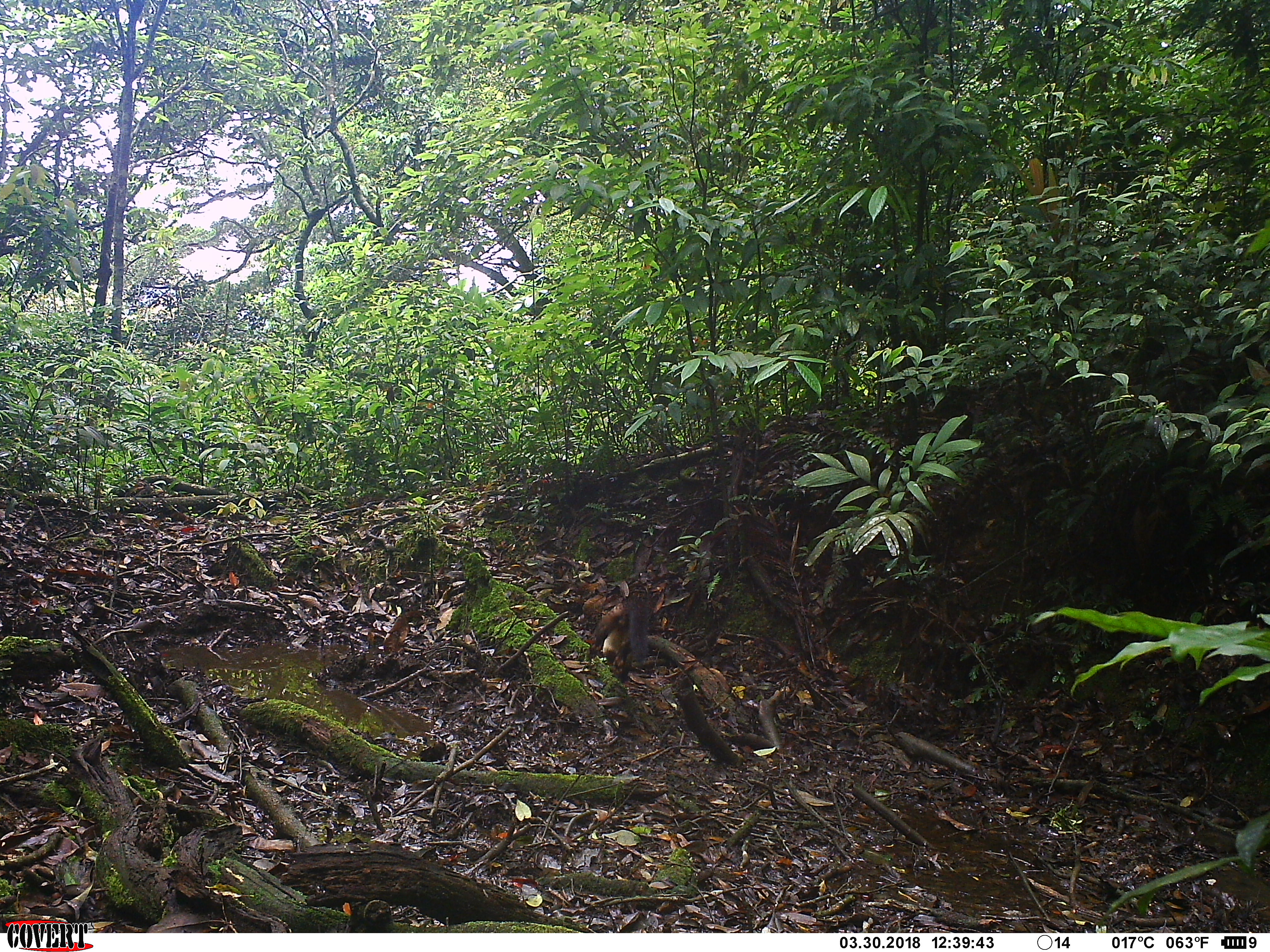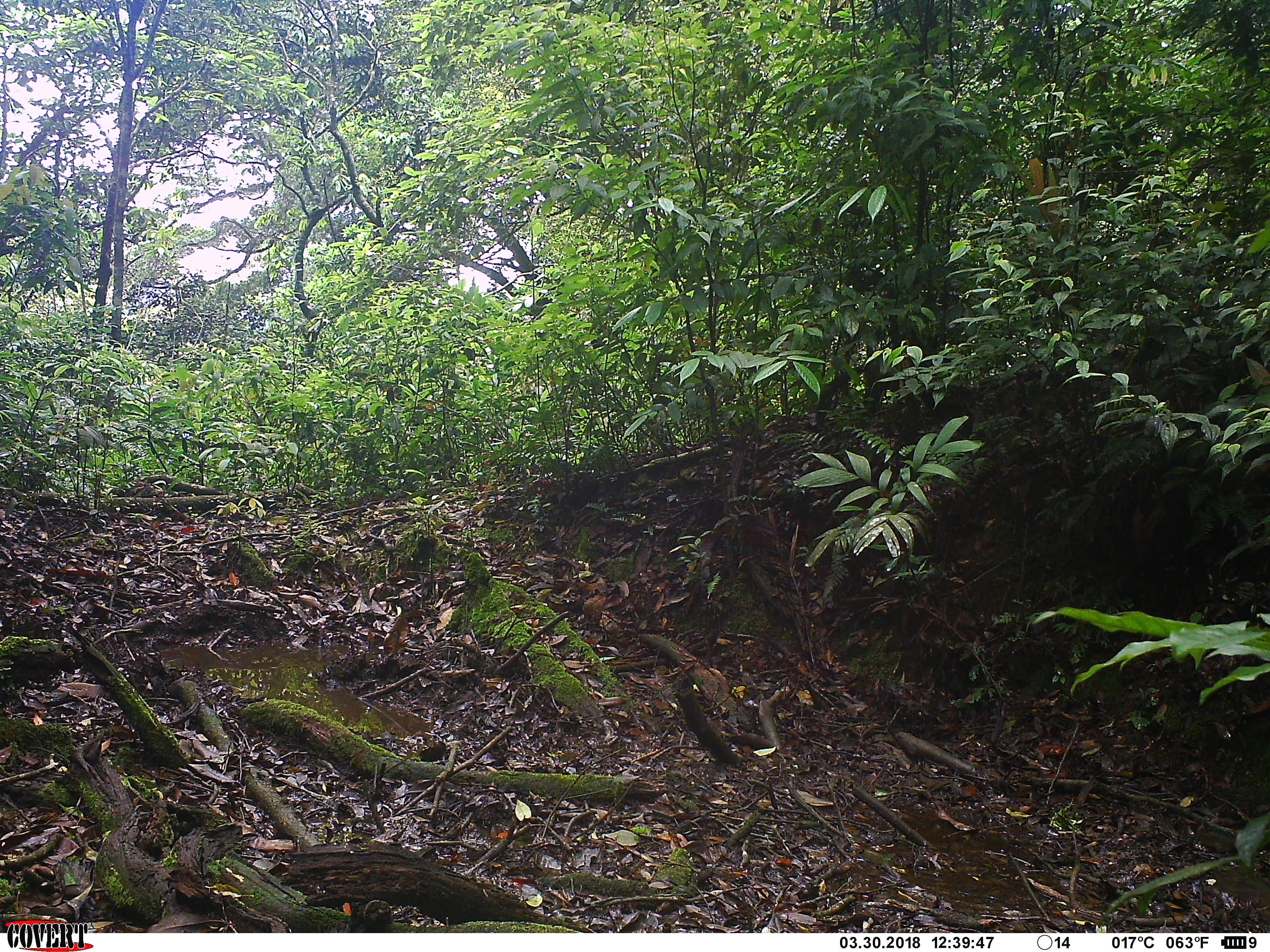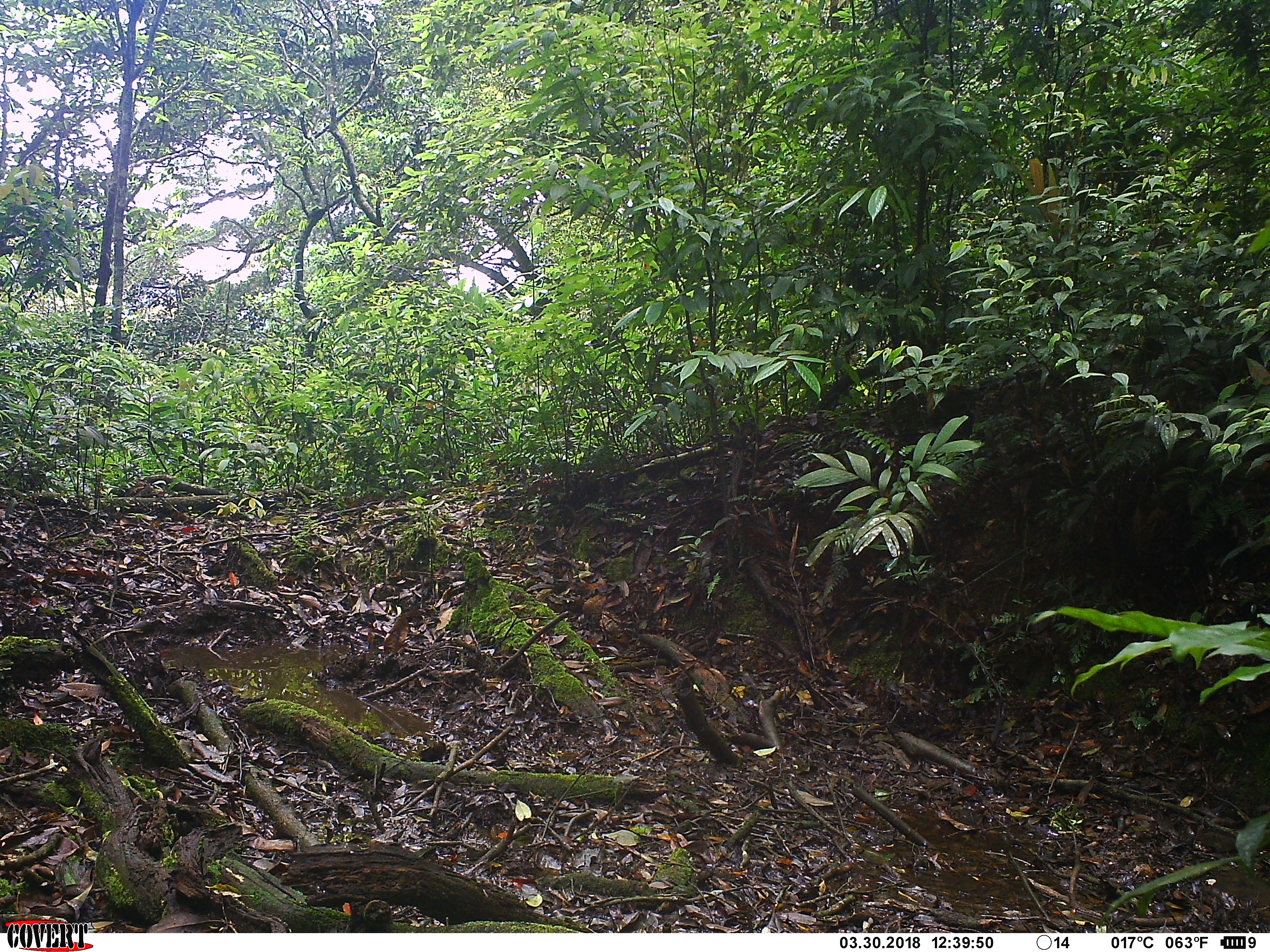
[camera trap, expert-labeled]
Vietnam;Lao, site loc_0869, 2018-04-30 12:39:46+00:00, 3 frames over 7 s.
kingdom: Animalia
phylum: Chordata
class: Mammalia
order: Carnivora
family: Mustelidae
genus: Martes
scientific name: Martes flavigula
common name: yellow-throated marten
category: yellow throated marten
Yellow throated marten (yellow-throated marten) (Martes flavigula). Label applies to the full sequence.